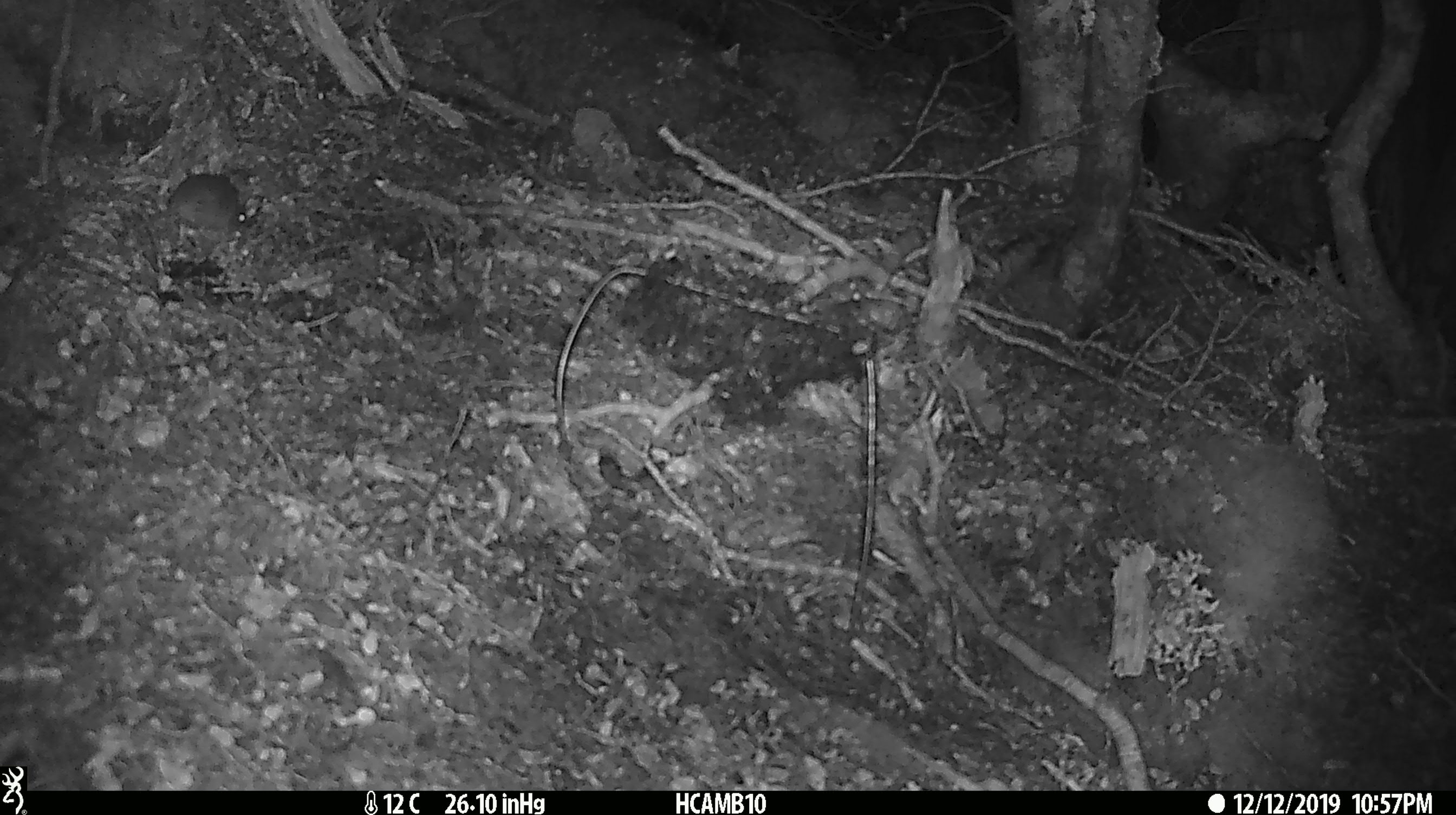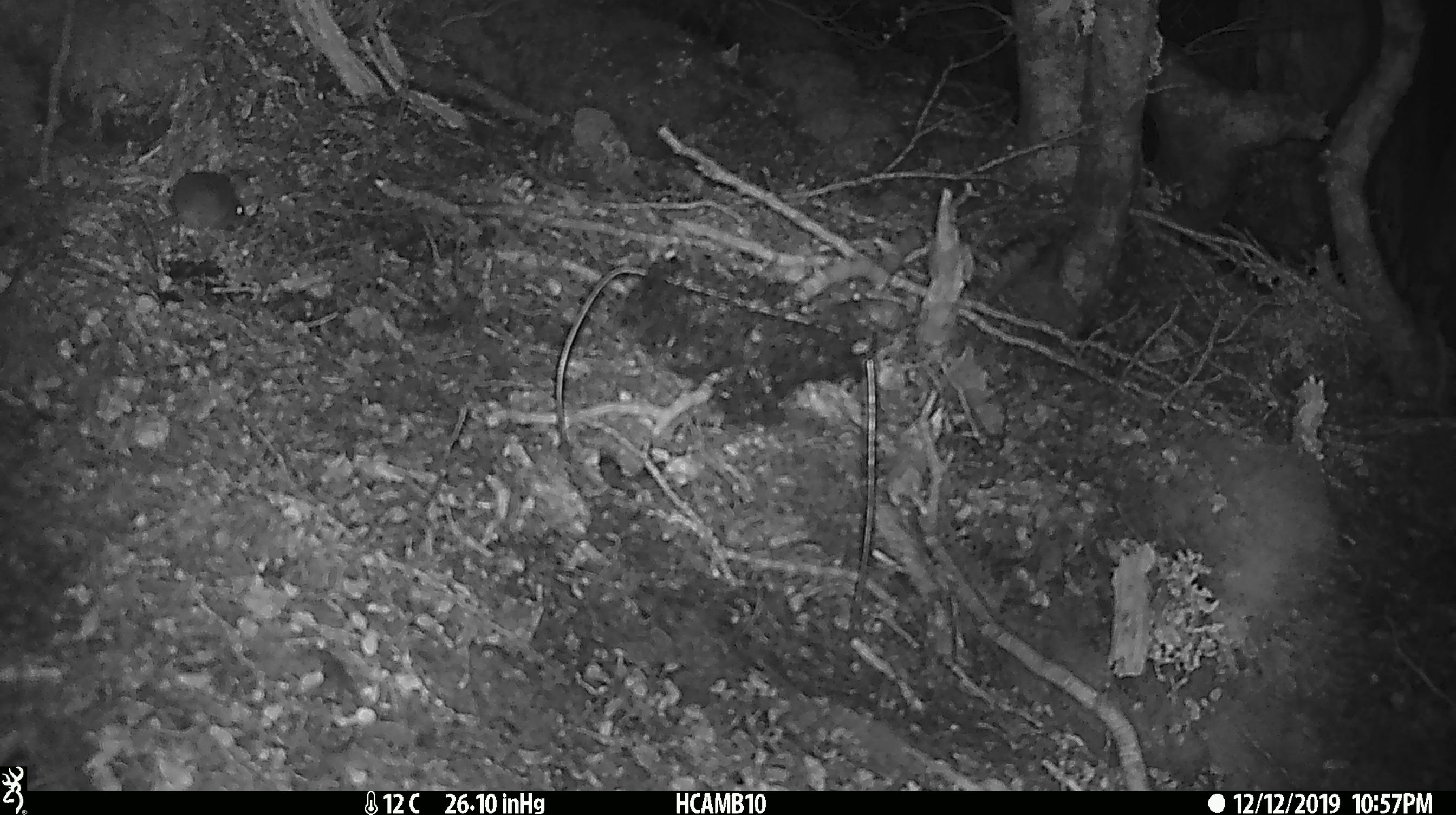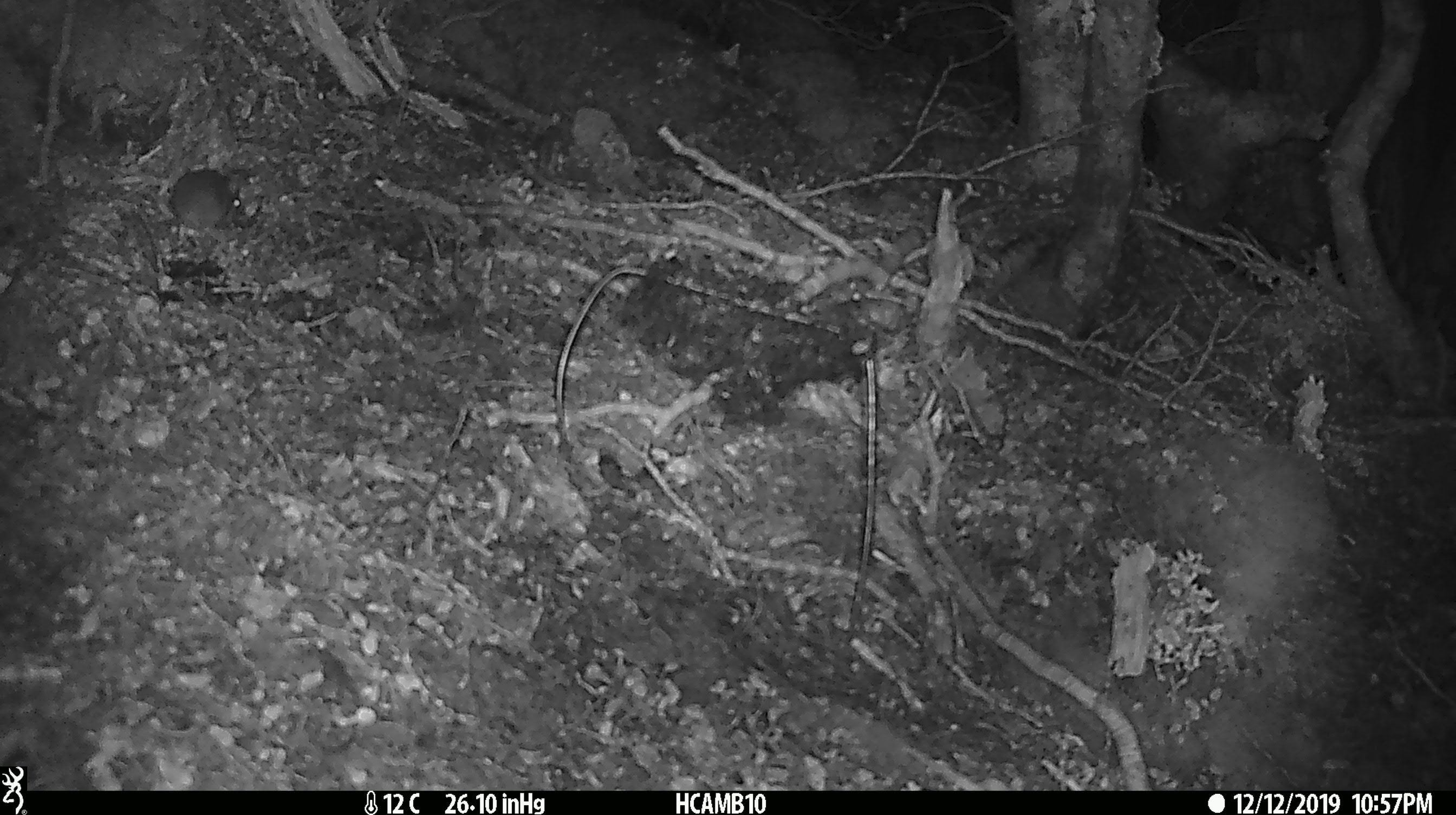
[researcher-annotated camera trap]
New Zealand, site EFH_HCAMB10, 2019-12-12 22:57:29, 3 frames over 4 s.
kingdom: Animalia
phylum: Chordata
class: Mammalia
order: Rodentia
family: Muridae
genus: Mus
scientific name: Mus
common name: mouse